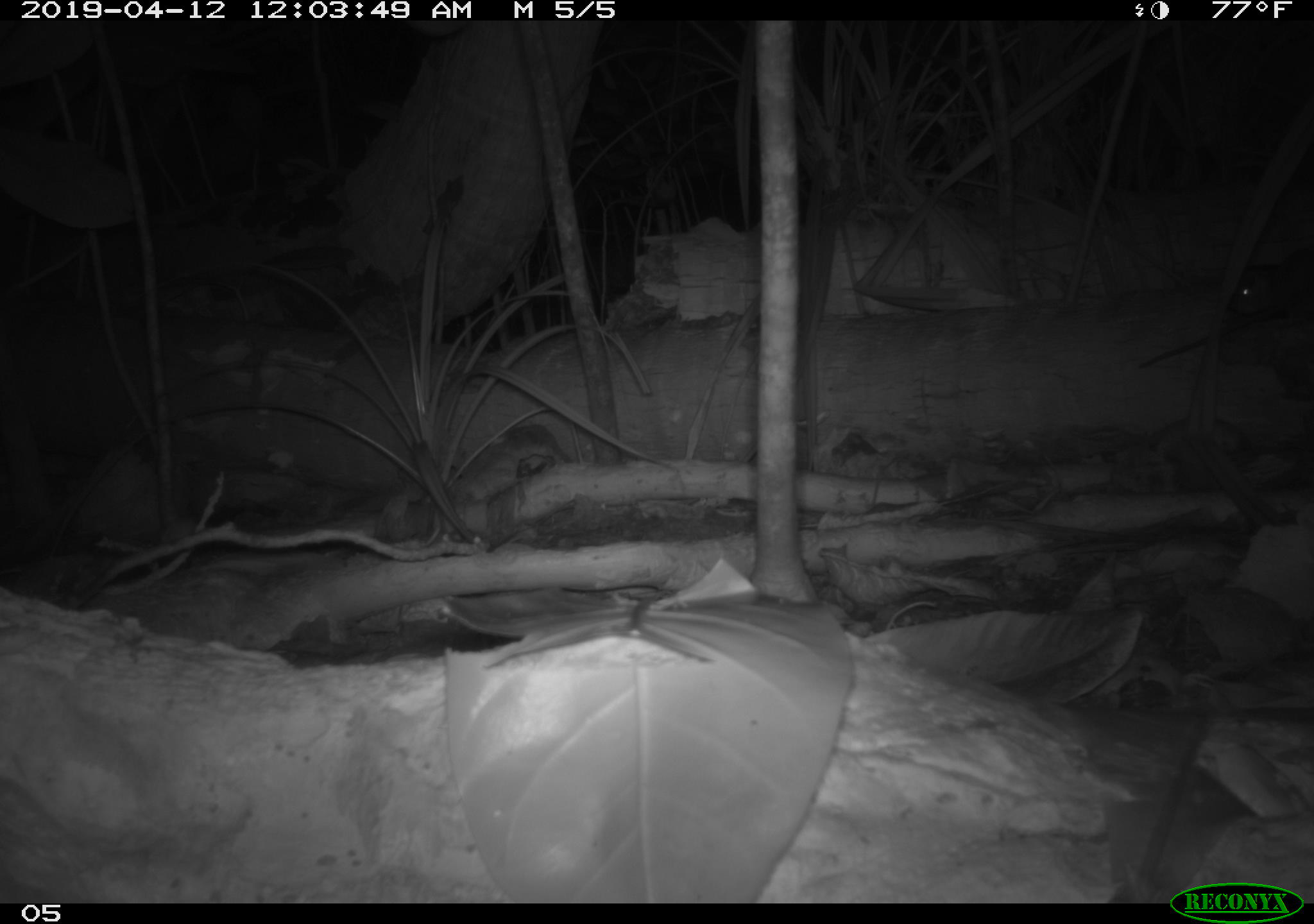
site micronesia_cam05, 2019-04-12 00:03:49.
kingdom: Animalia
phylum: Chordata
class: Mammalia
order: Rodentia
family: Muridae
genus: Rattus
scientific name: Rattus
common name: rat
Rat (Rattus).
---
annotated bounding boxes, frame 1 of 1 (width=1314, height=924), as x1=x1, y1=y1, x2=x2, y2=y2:
rat: x1=1132, y1=250, x2=1313, y2=375